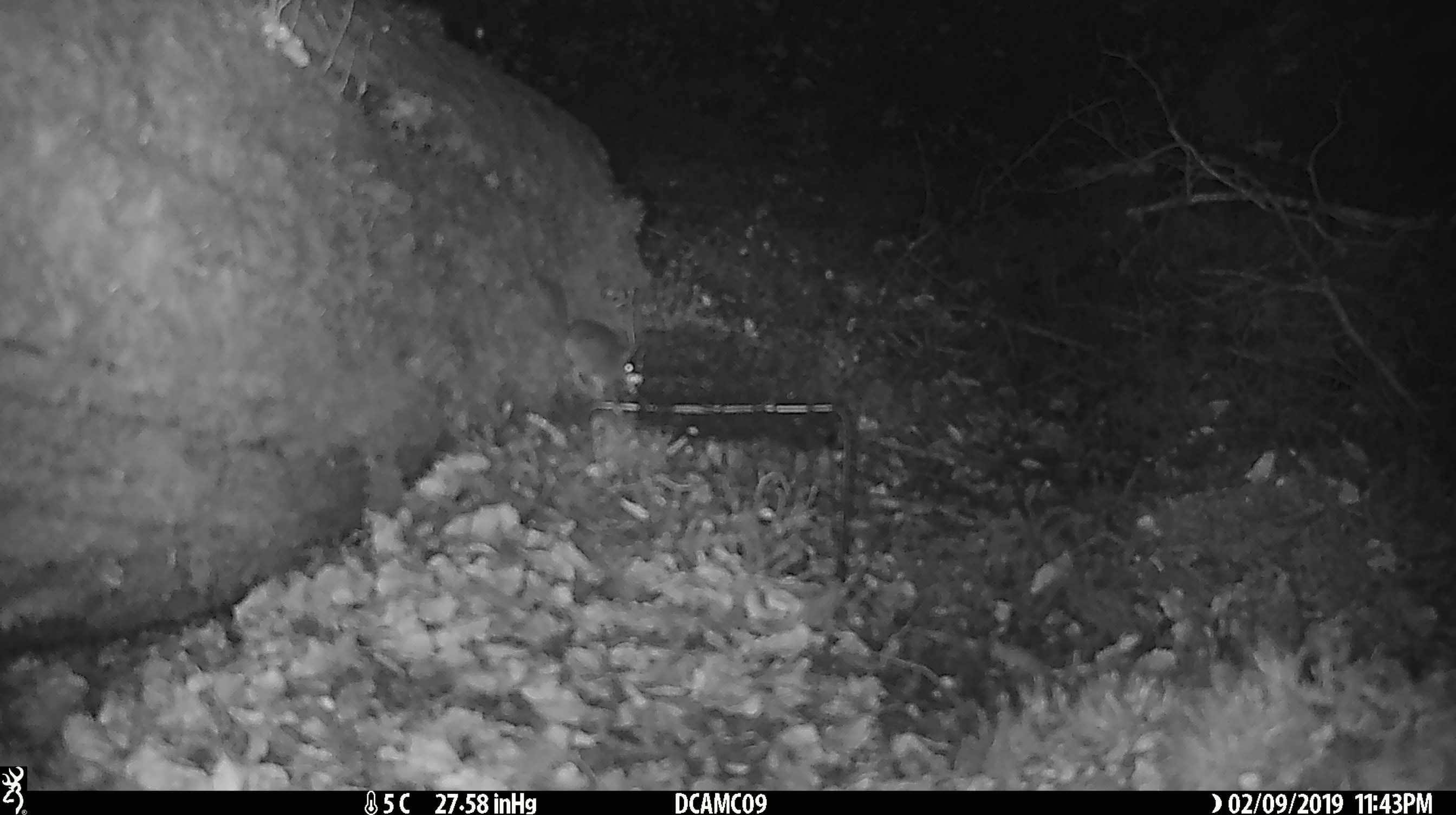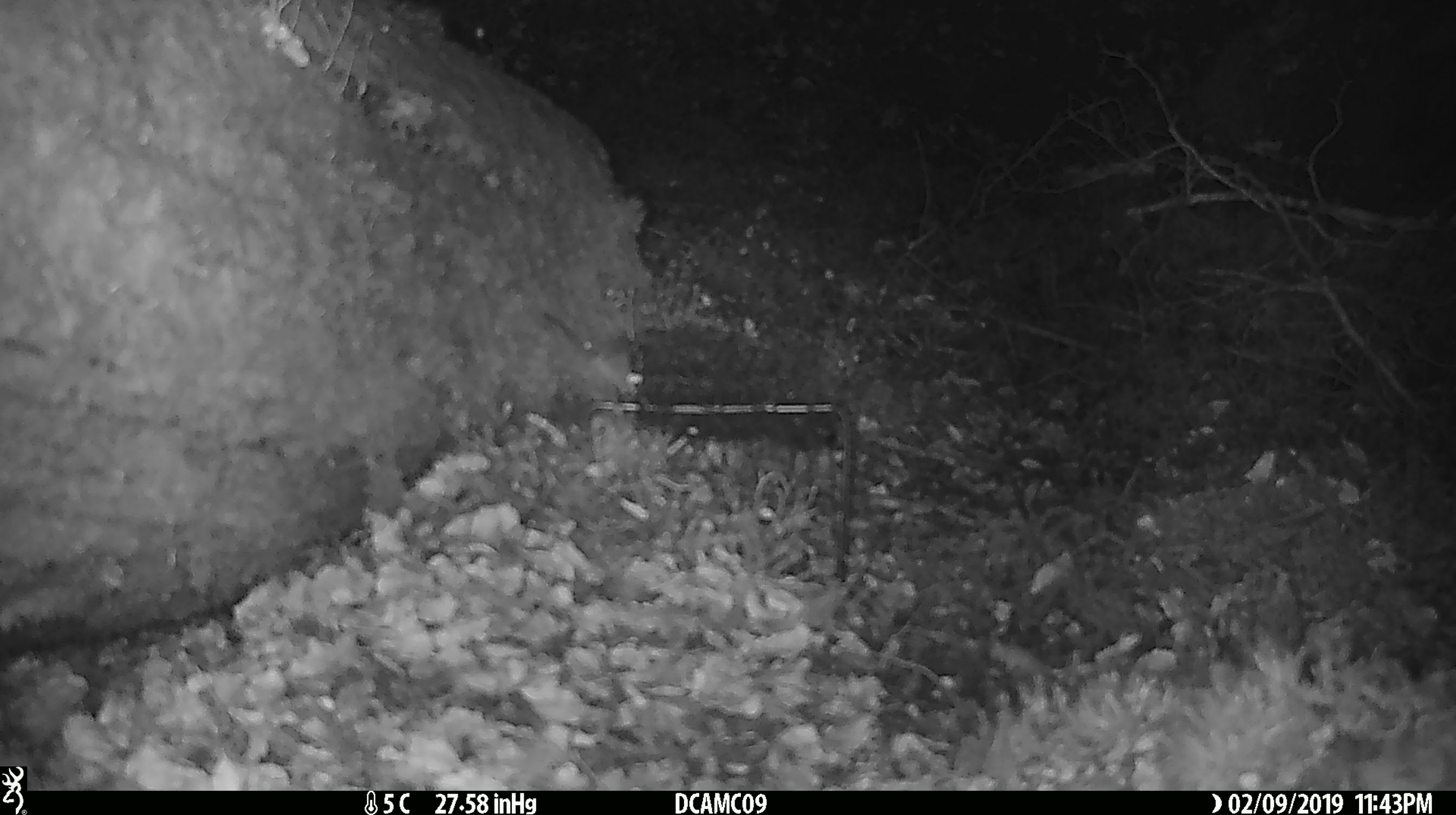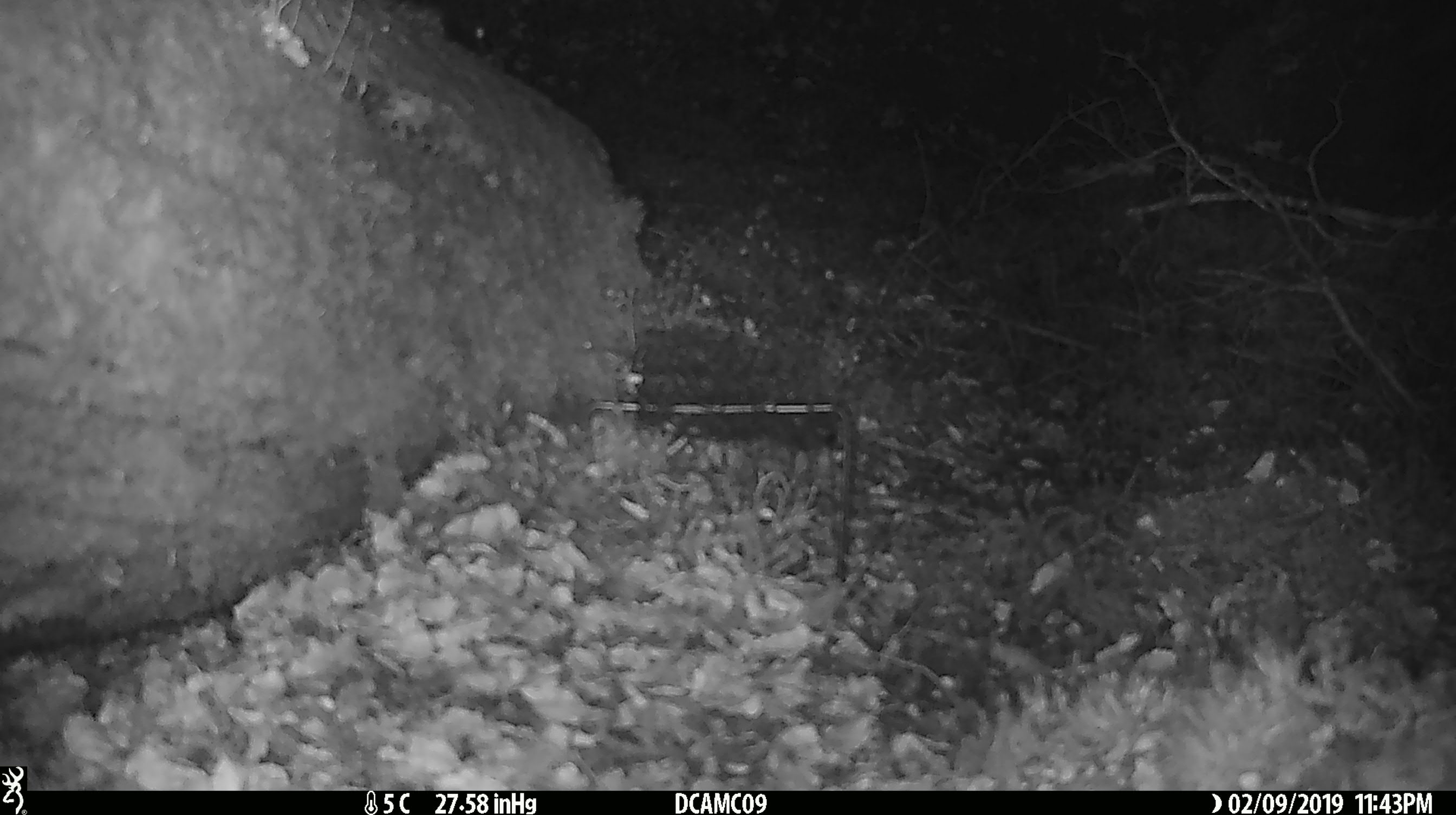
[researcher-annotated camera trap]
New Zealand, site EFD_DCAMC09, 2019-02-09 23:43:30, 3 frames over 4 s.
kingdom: Animalia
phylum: Chordata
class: Mammalia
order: Rodentia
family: Muridae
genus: Mus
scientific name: Mus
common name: mouse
Mouse (Mus).